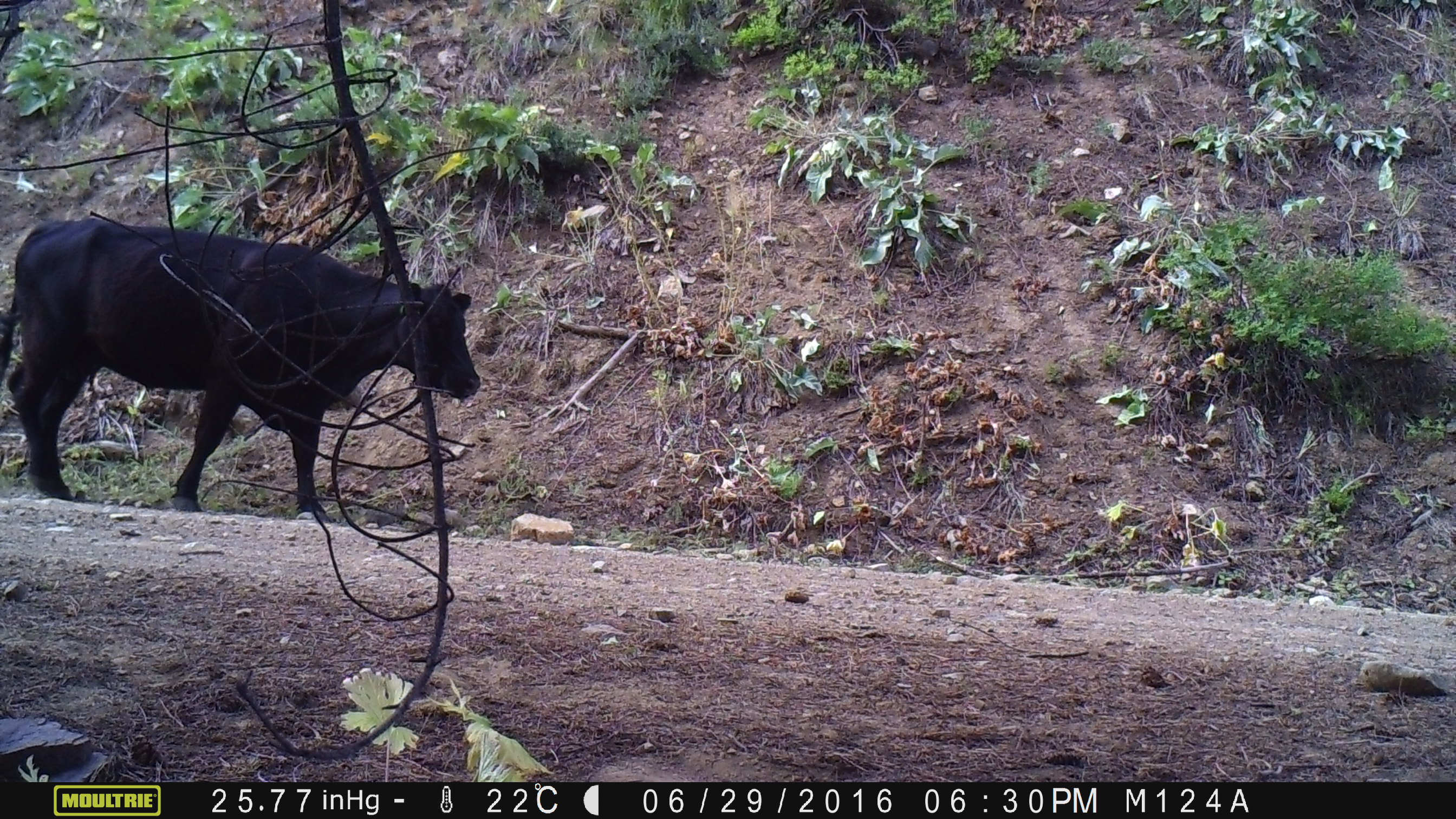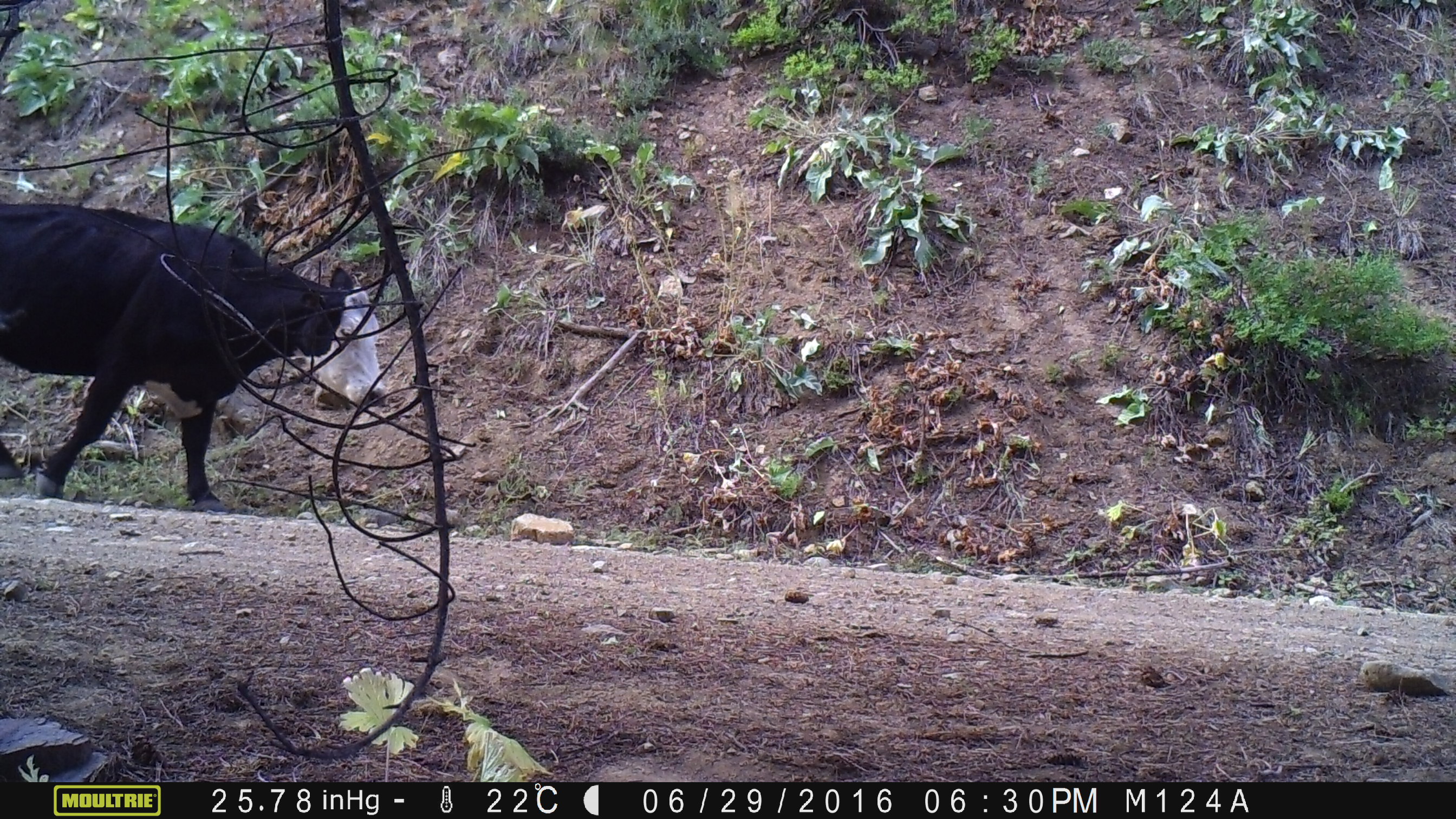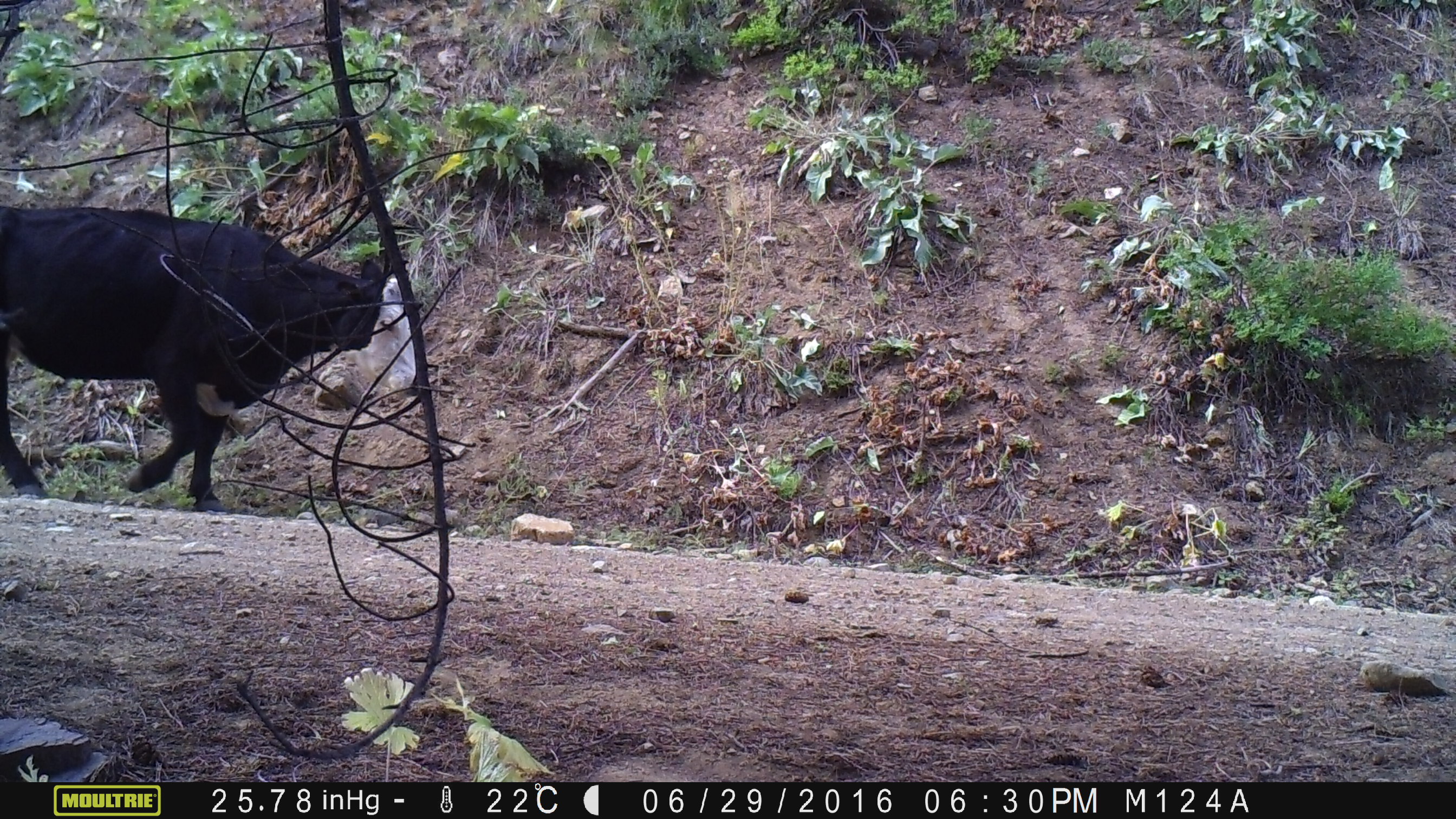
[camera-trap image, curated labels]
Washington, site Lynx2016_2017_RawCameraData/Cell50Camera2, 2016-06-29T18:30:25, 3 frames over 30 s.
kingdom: Animalia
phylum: Chordata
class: Mammalia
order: Artiodactyla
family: Bovidae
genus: Bos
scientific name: Bos taurus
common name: domestic cattle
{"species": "domestic cattle (Bos taurus)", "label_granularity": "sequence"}